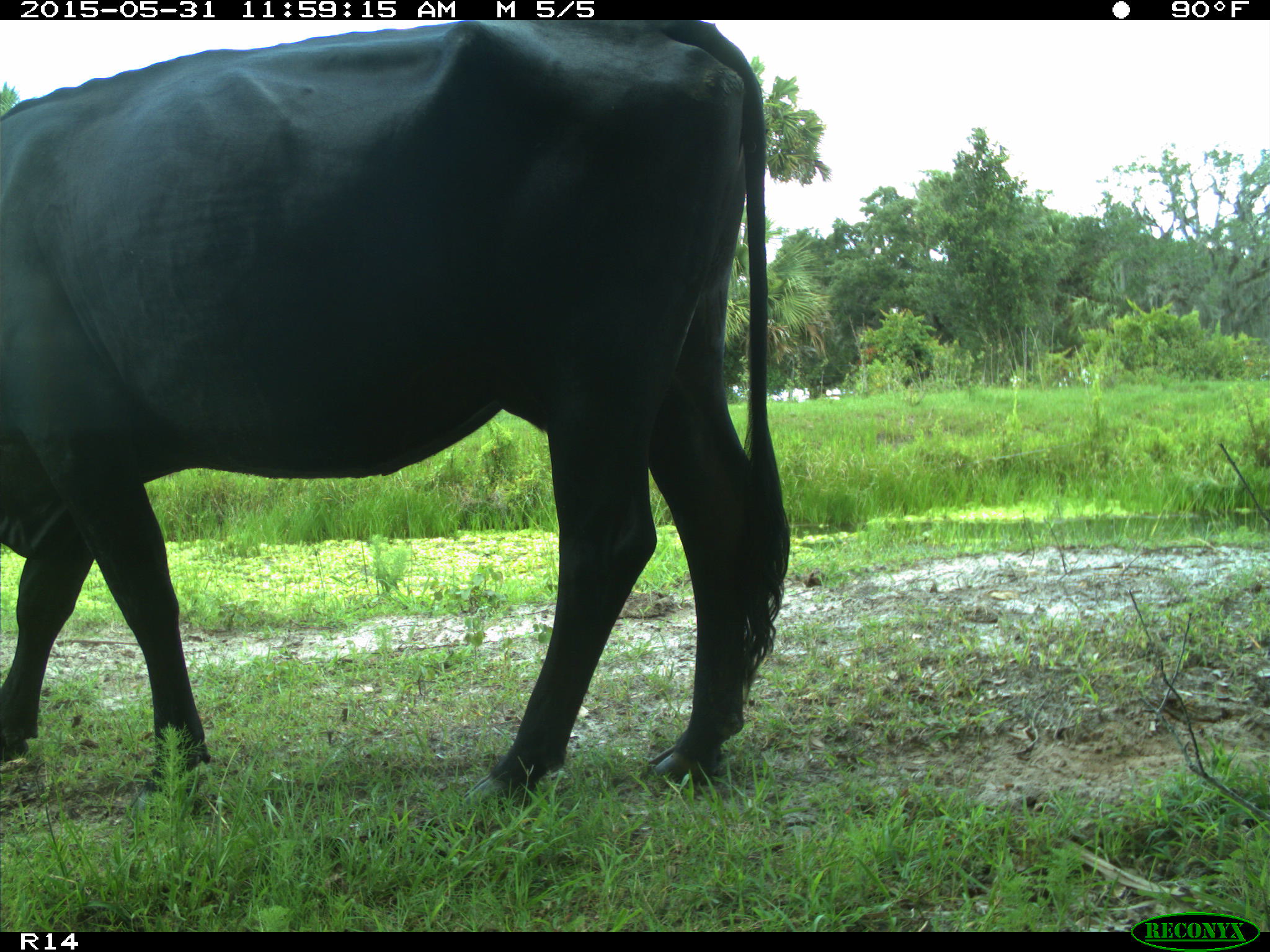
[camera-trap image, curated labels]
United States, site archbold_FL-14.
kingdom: Animalia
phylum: Chordata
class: Mammalia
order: Artiodactyla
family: Bovidae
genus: Bos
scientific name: Bos taurus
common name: domestic cow